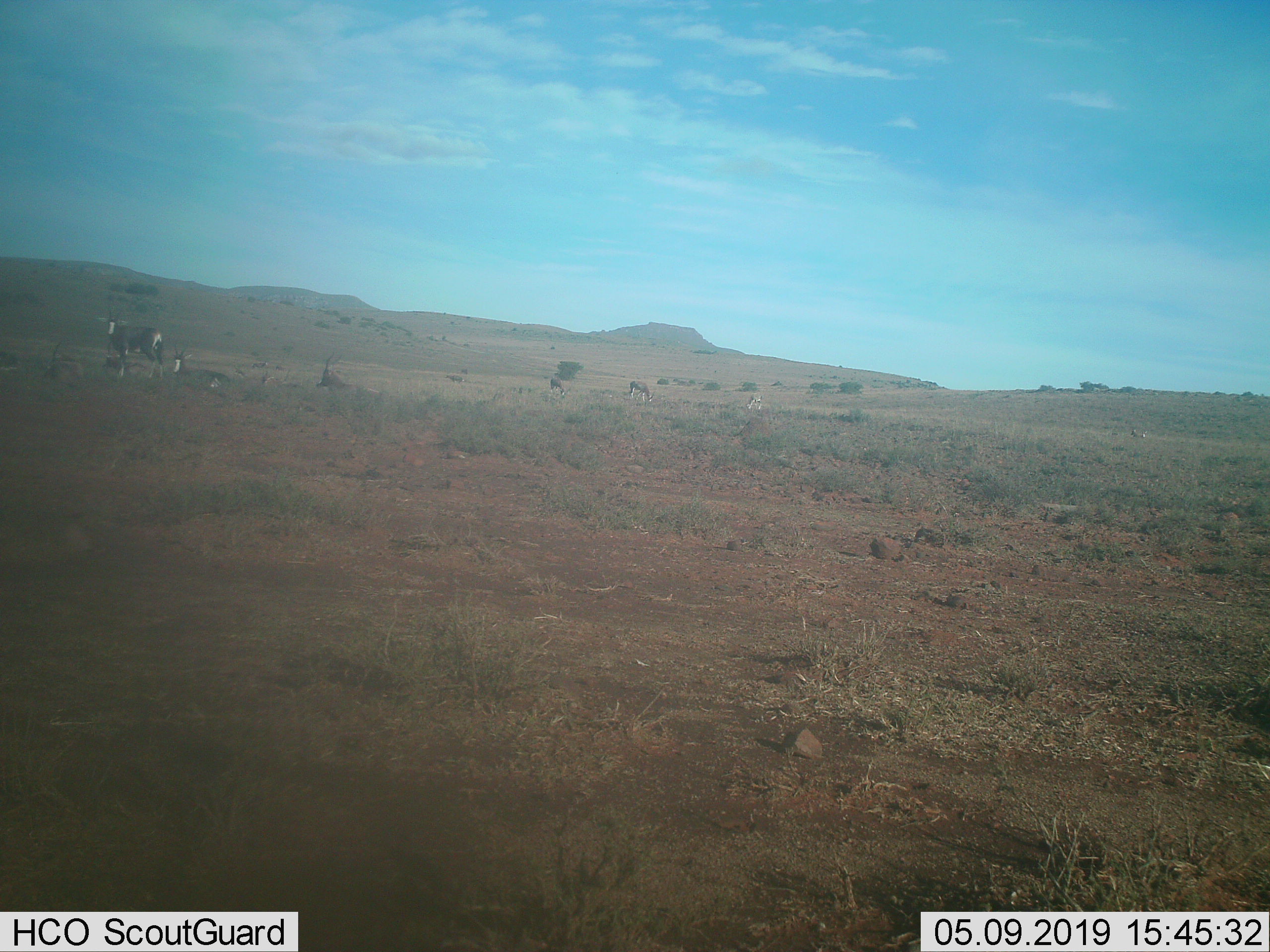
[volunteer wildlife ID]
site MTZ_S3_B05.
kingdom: Animalia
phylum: Chordata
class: Mammalia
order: Artiodactyla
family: Bovidae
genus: Damaliscus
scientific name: Damaliscus pygargus phillipsi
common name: blesbok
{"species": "blesbok (Damaliscus pygargus phillipsi)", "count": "10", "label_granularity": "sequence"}